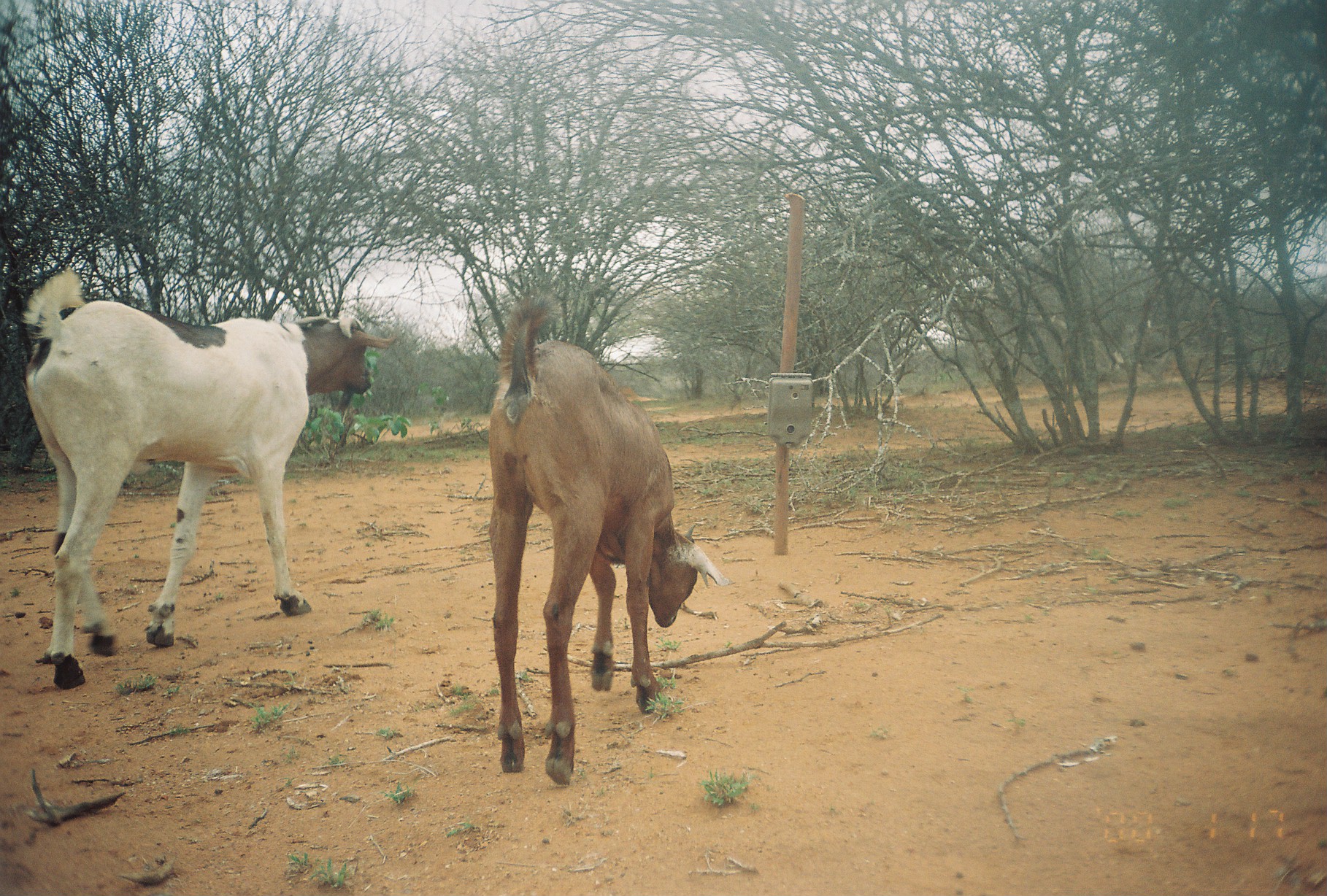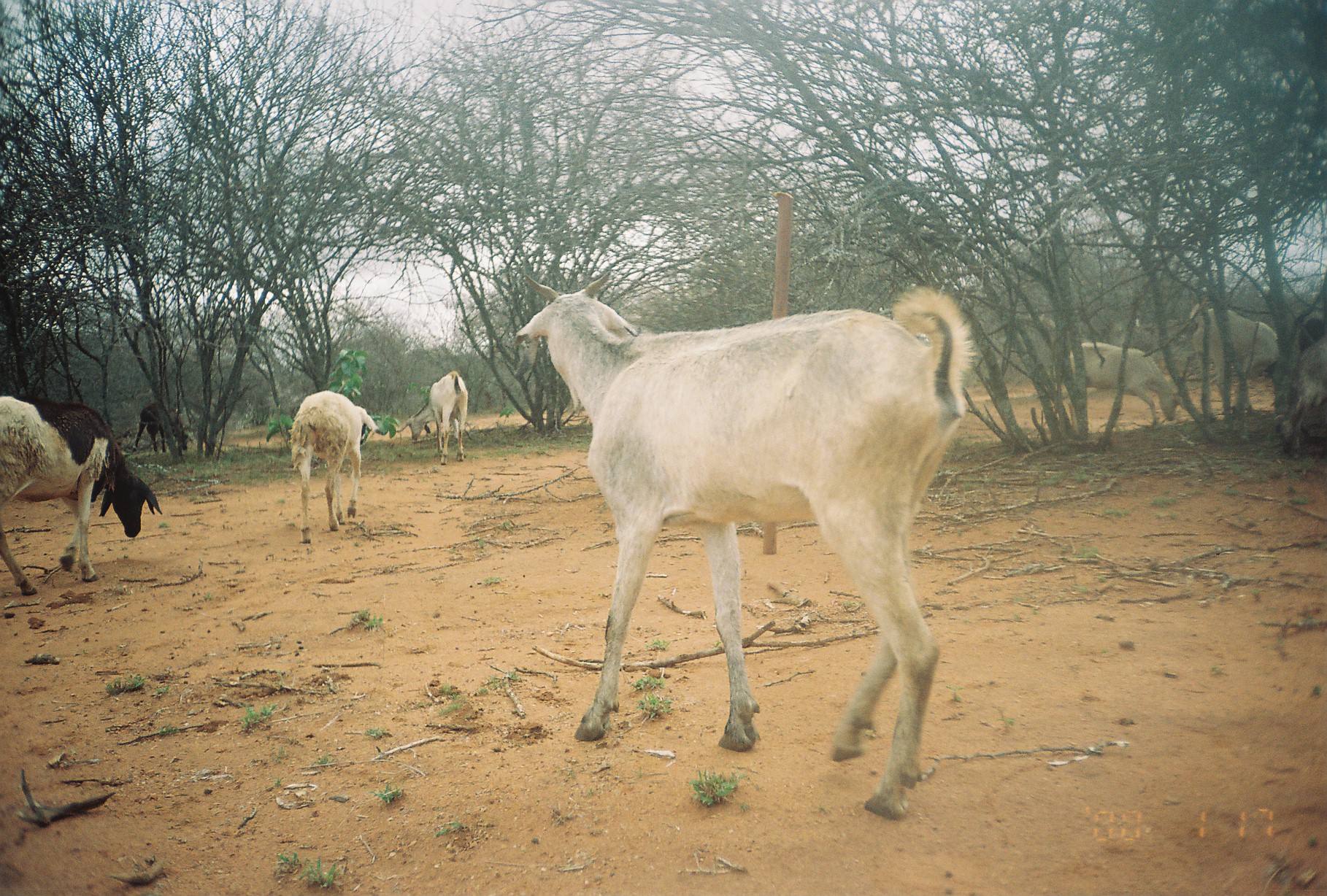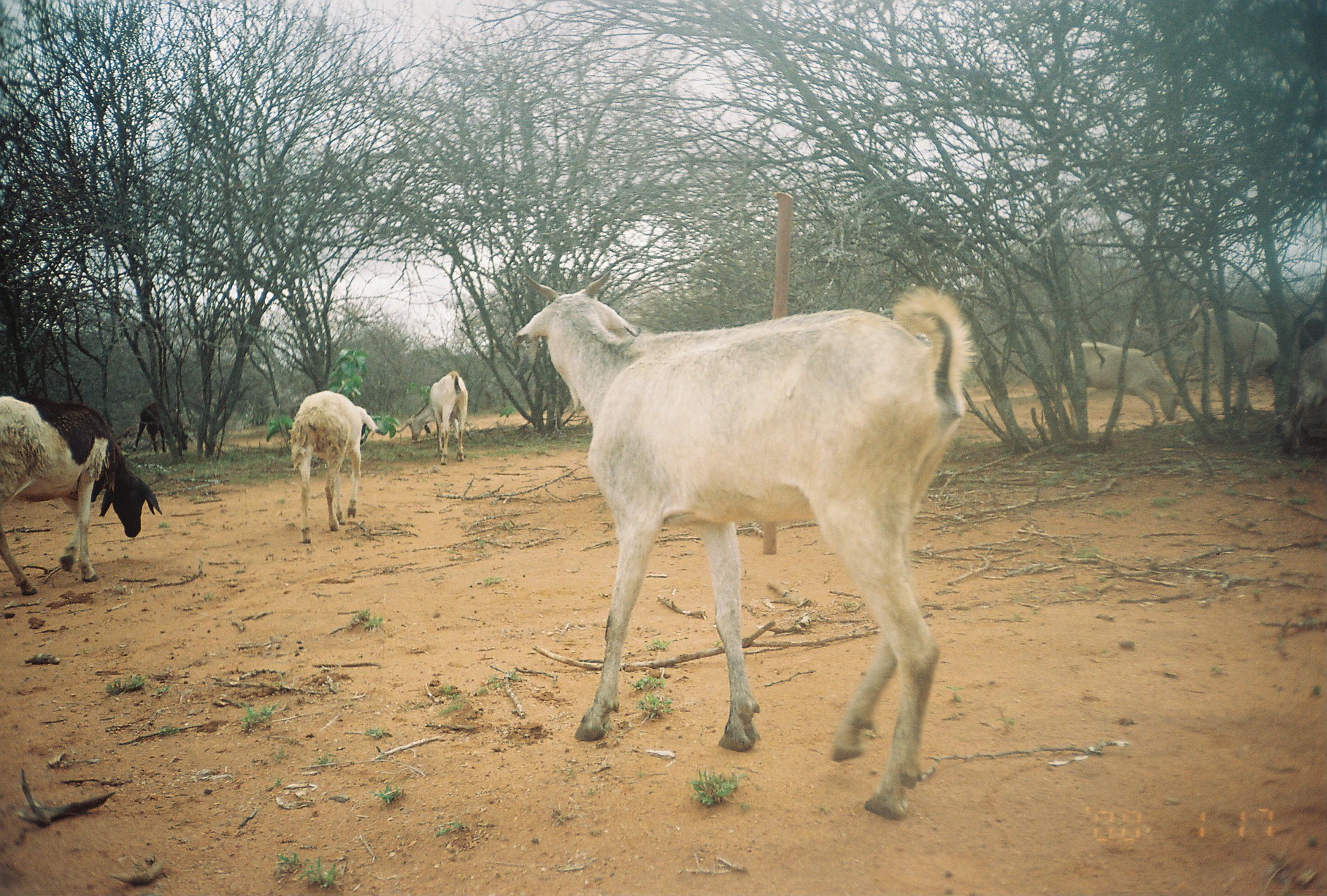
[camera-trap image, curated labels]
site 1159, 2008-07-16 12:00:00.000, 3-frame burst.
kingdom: Animalia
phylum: Chordata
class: Mammalia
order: Artiodactyla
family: Bovidae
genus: Capra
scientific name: Capra aegagrus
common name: wild goat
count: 2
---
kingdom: Animalia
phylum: Chordata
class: Mammalia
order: Artiodactyla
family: Bovidae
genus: Ovis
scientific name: Ovis aries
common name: domestic sheep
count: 3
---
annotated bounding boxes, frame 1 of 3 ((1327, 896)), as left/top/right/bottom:
capra aegagrus: 17/264/399/690; 486/288/730/786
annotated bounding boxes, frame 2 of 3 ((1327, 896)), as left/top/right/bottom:
capra aegagrus: 512/266/980/821; 0/394/164/596; 286/390/380/544; 1185/300/1278/419; 1069/339/1183/426; 395/369/468/465; 1279/328/1326/455; 132/401/190/453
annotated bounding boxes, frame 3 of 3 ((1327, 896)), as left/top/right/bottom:
ovis aries: 511/263/967/820; 0/391/162/595; 287/389/377/544; 1189/300/1280/413; 1069/339/1182/426; 1271/328/1326/460; 395/370/468/465; 133/402/188/453